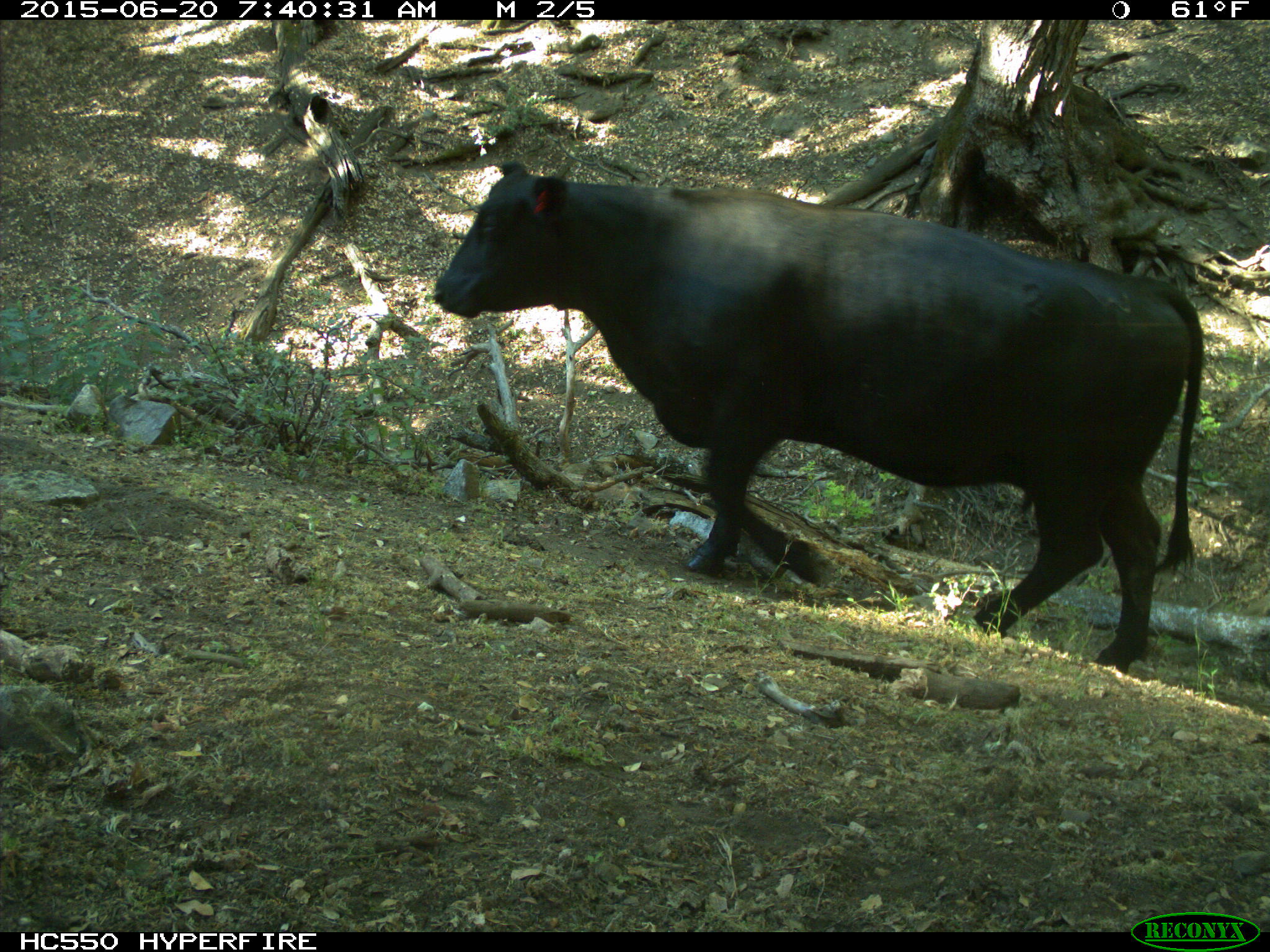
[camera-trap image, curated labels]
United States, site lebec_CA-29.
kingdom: Animalia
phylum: Chordata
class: Mammalia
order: Artiodactyla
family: Bovidae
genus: Bos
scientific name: Bos taurus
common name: domestic cow